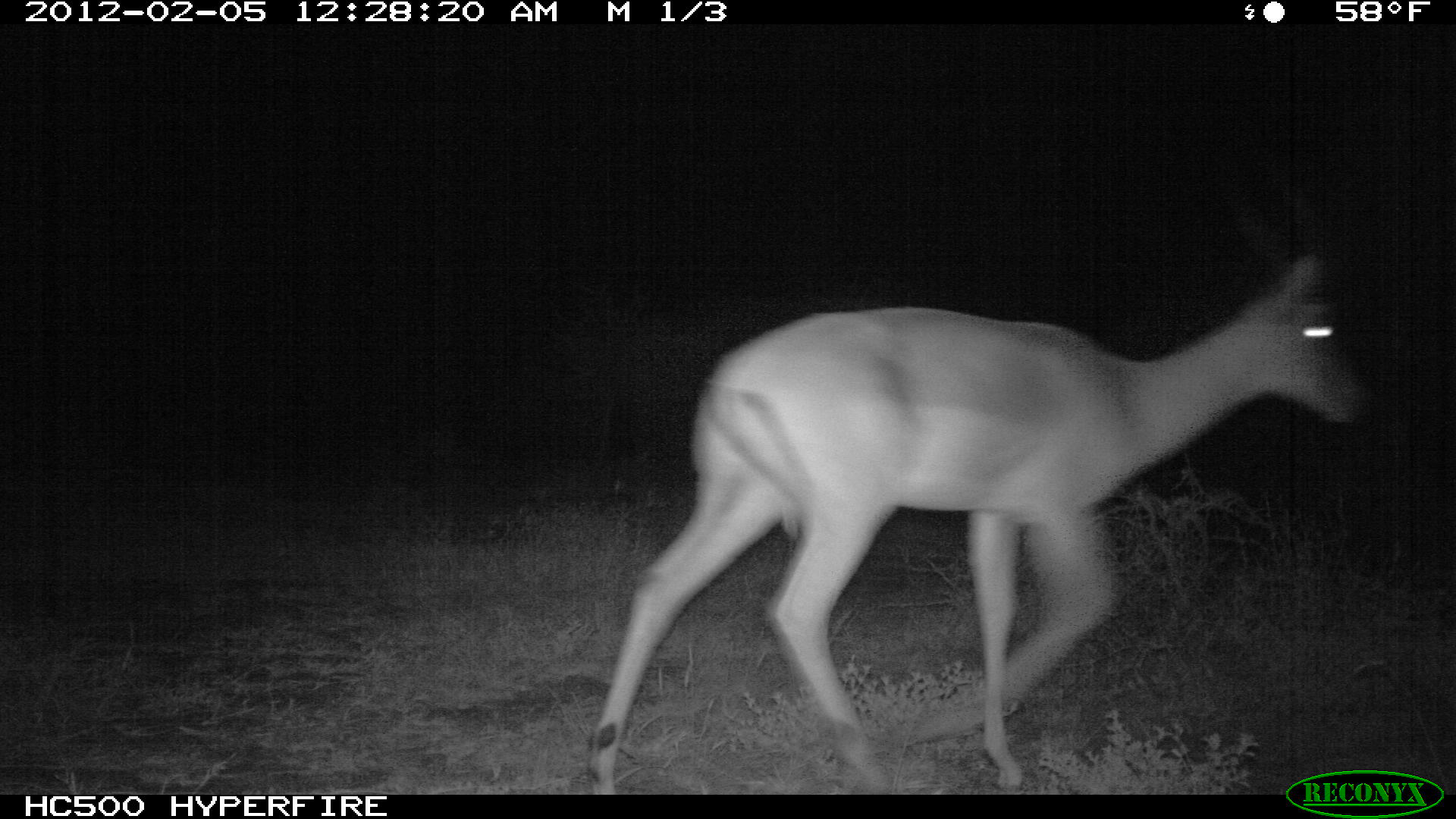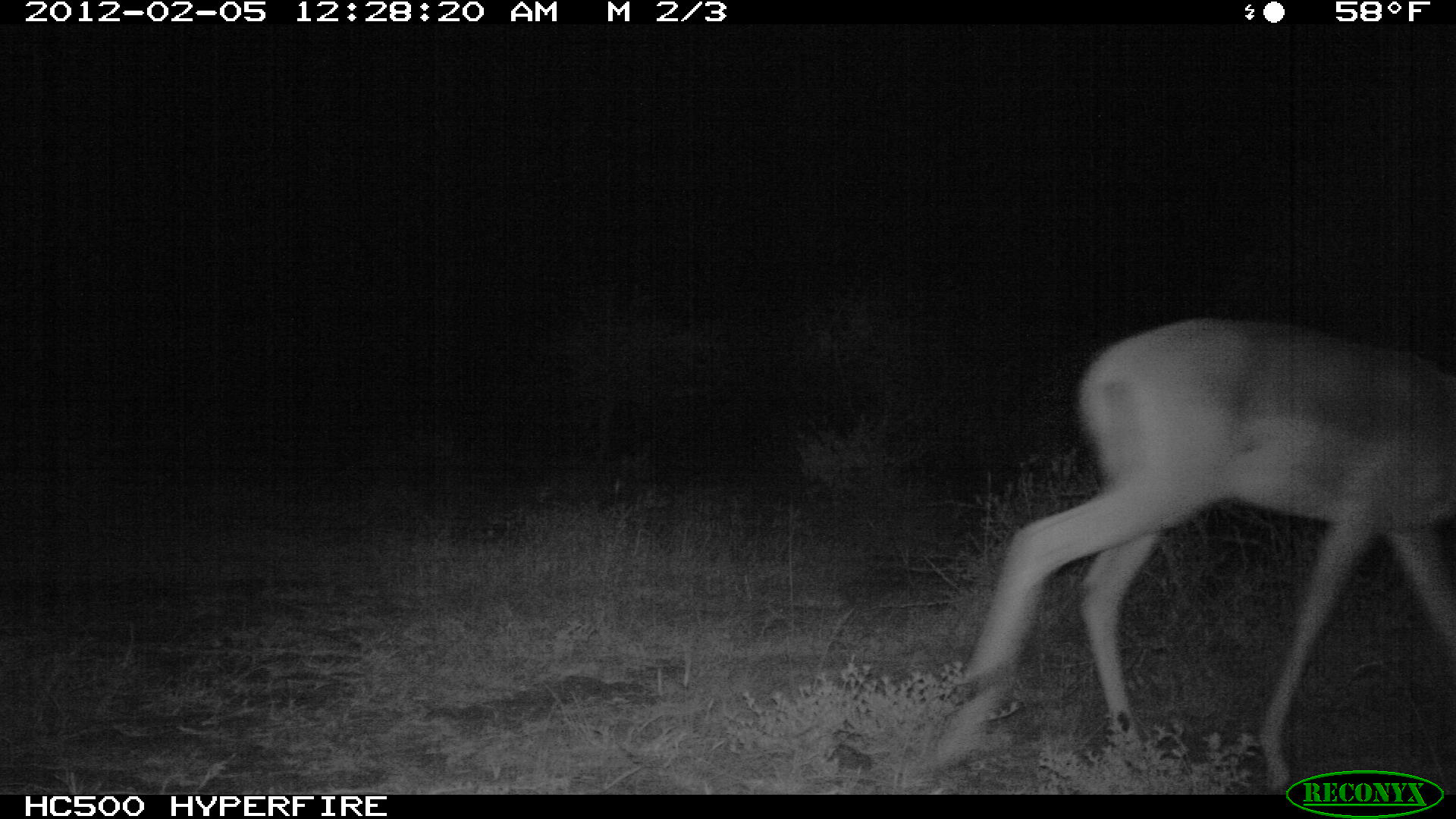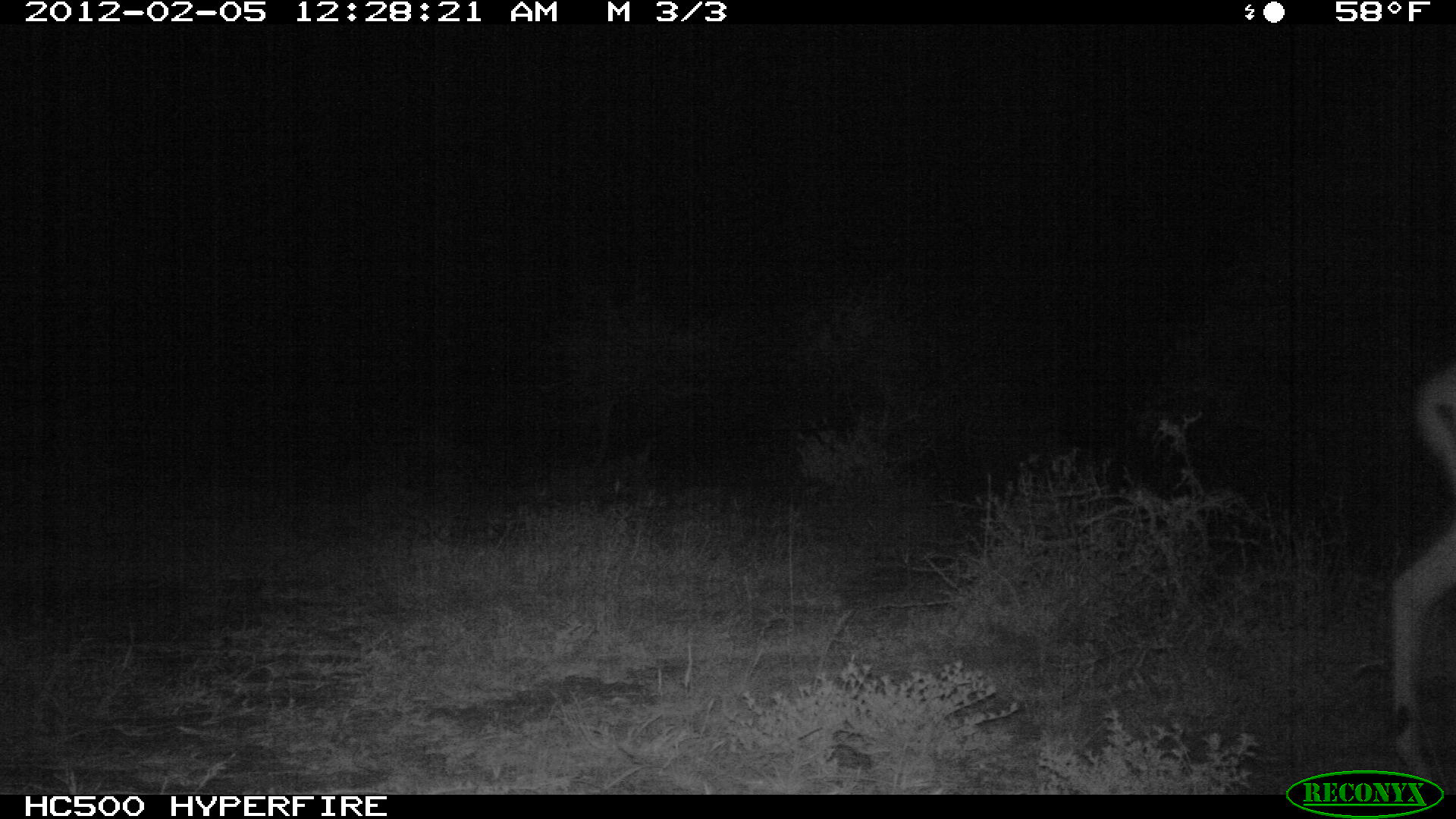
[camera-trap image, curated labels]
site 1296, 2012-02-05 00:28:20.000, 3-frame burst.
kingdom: Animalia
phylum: Chordata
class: Mammalia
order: Artiodactyla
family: Bovidae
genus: Aepyceros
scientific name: Aepyceros melampus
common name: impala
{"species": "Aepyceros melampus (impala)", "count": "1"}